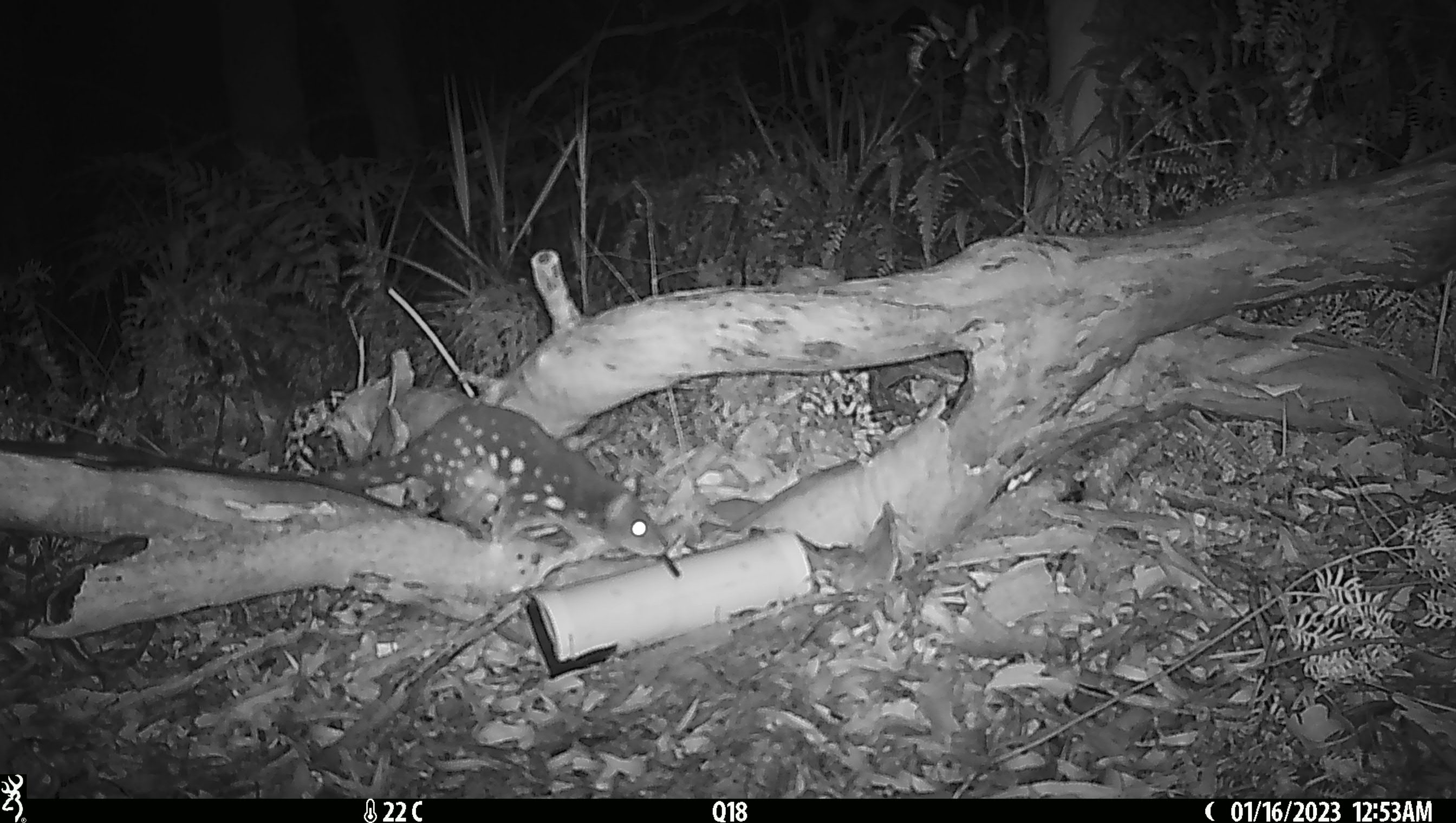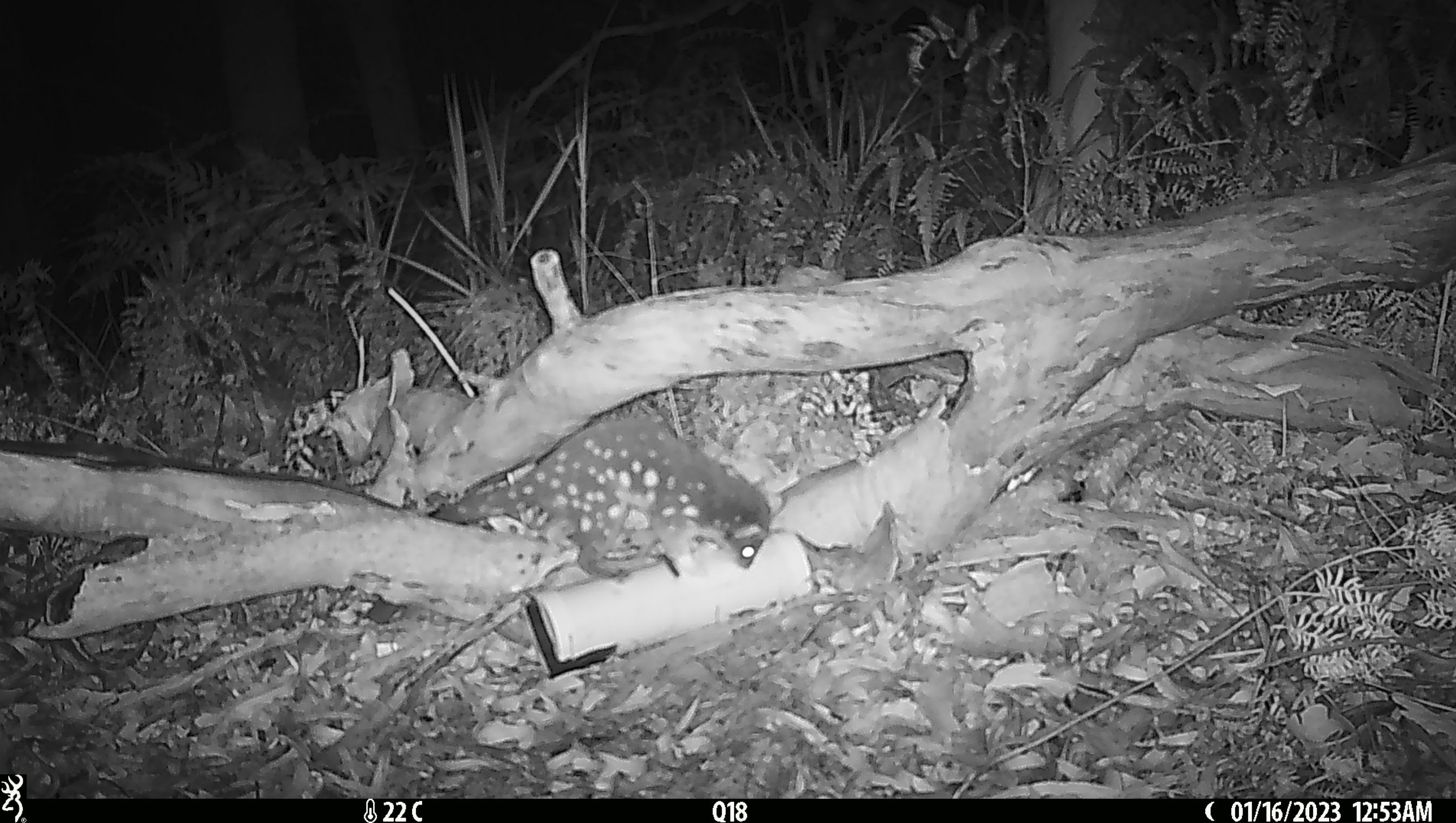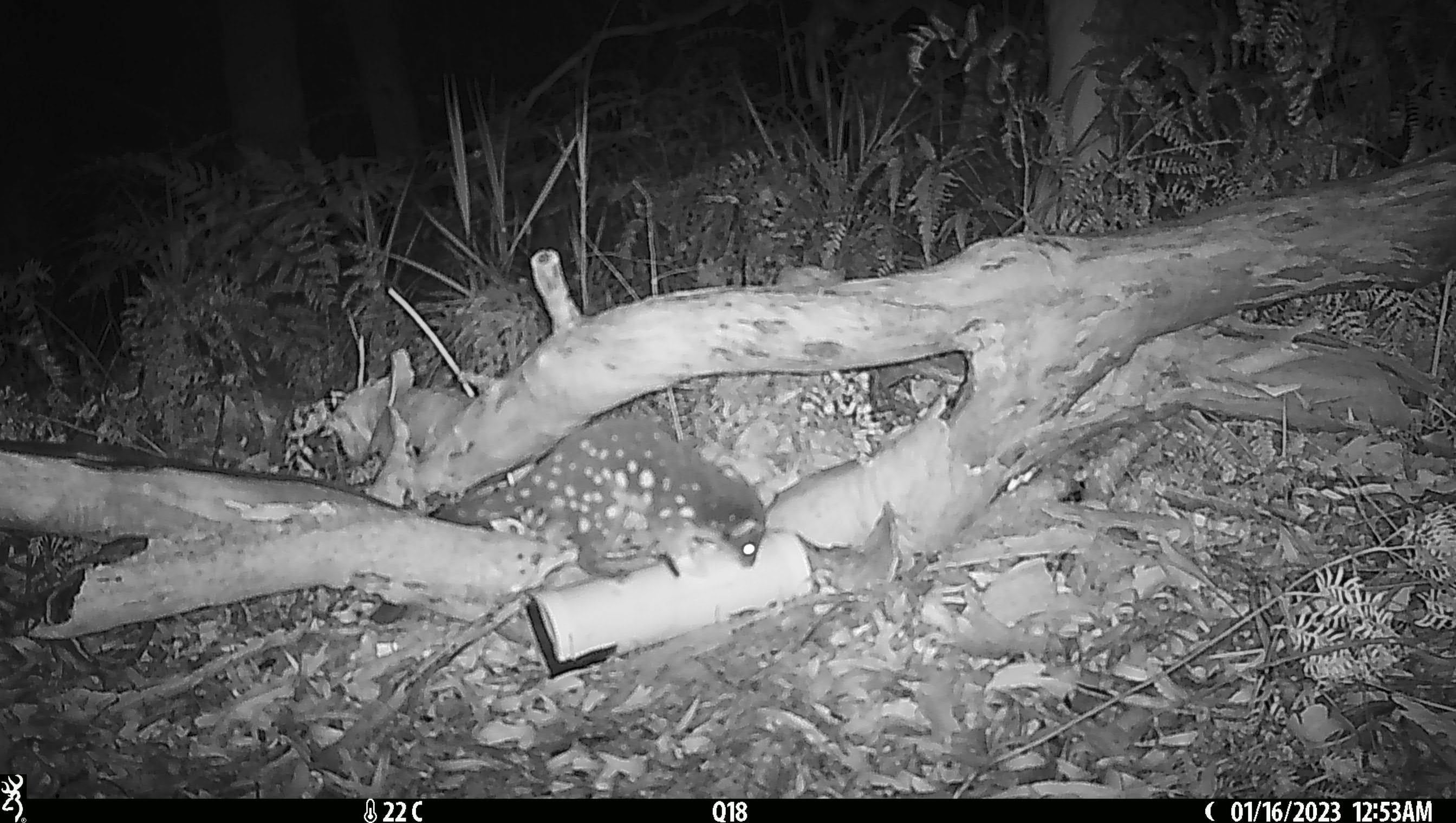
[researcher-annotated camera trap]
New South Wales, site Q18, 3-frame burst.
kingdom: Animalia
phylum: Chordata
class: Mammalia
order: Dasyuromorphia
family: Dasyuridae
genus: Dasyurus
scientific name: Dasyurus maculatus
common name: spotted-tailed quoll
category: quoll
Quoll (spotted-tailed quoll) (Dasyurus maculatus).